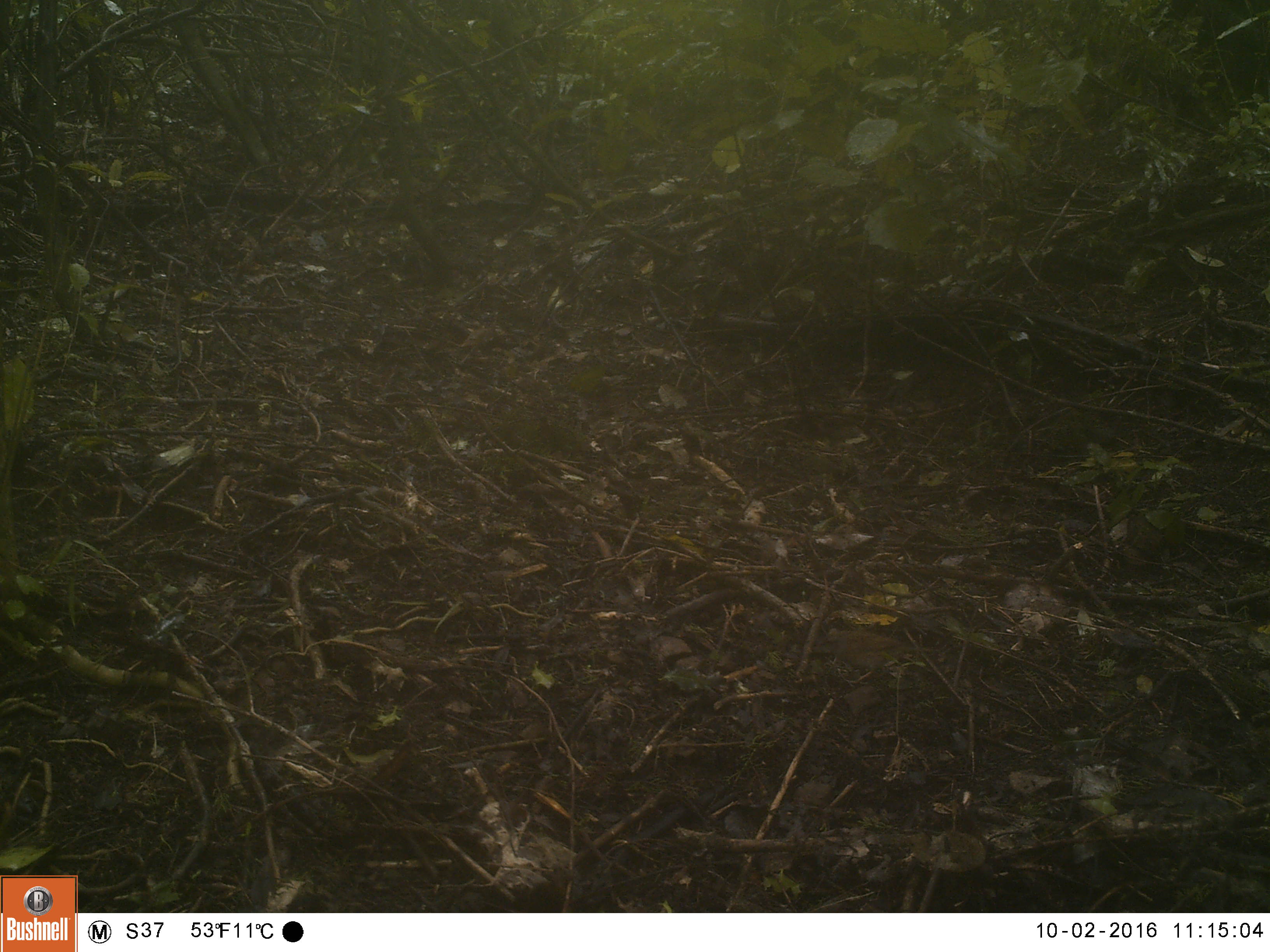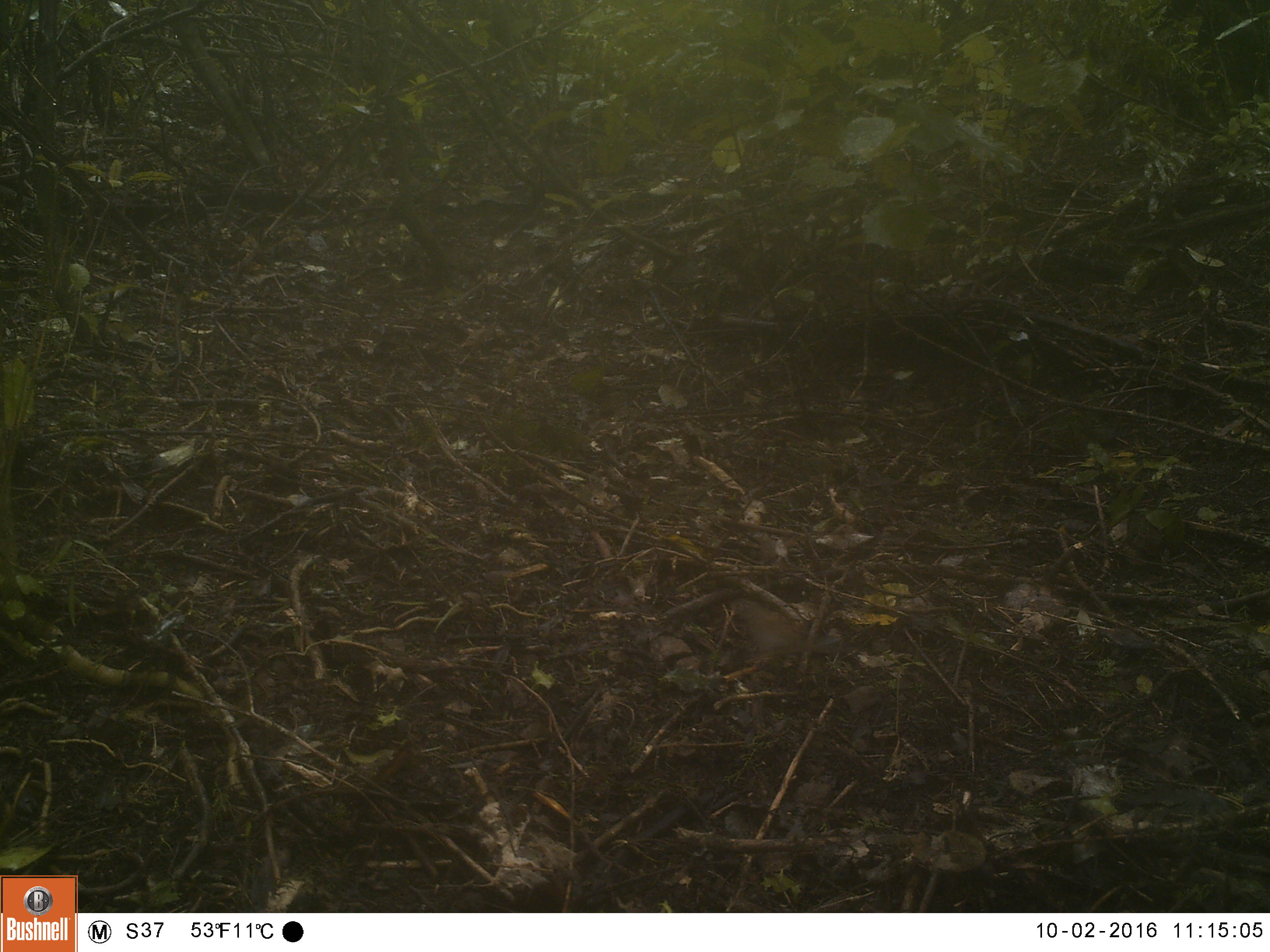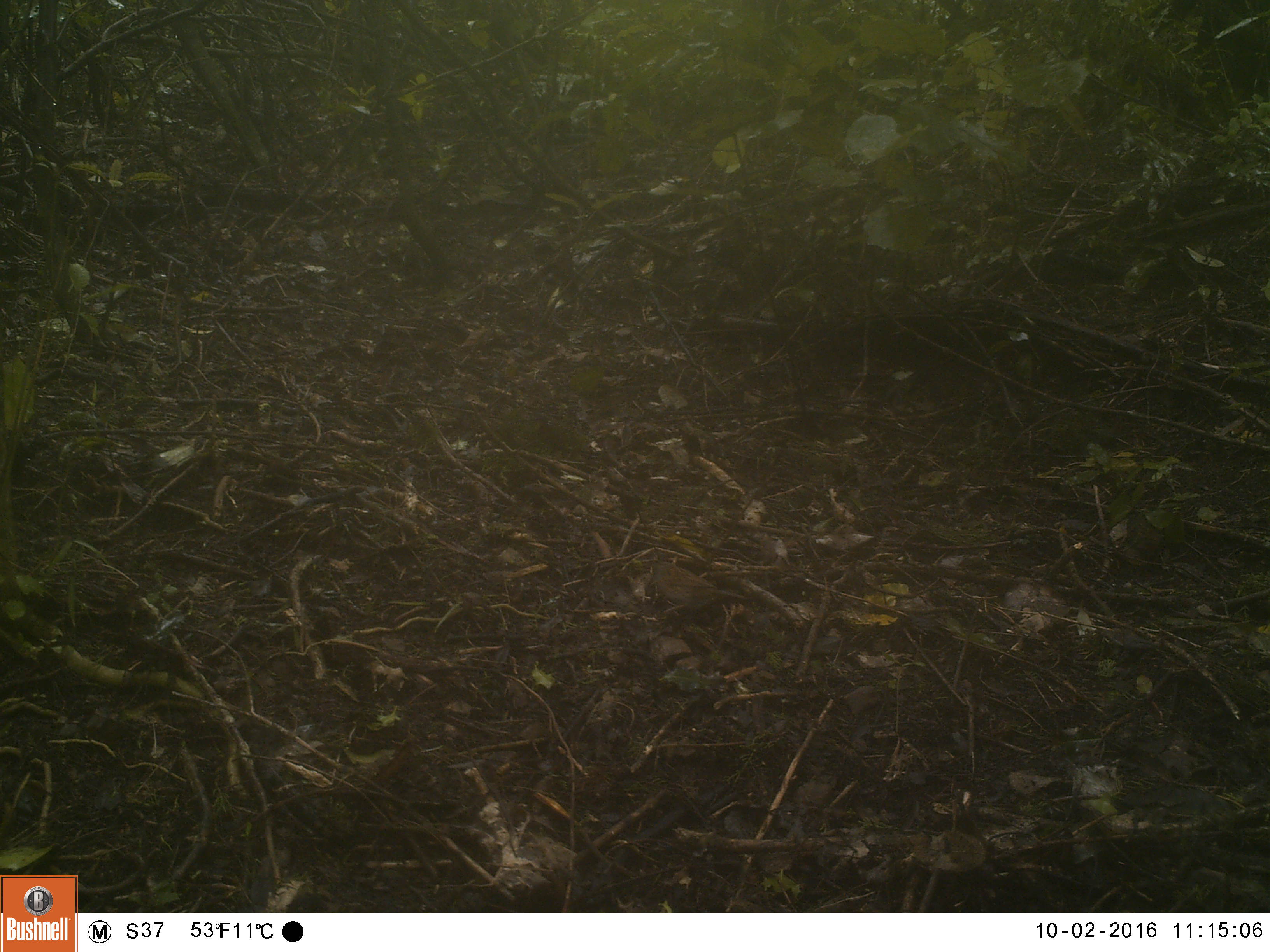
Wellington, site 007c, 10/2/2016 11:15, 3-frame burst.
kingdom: Animalia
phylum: Chordata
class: Aves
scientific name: Aves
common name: bird